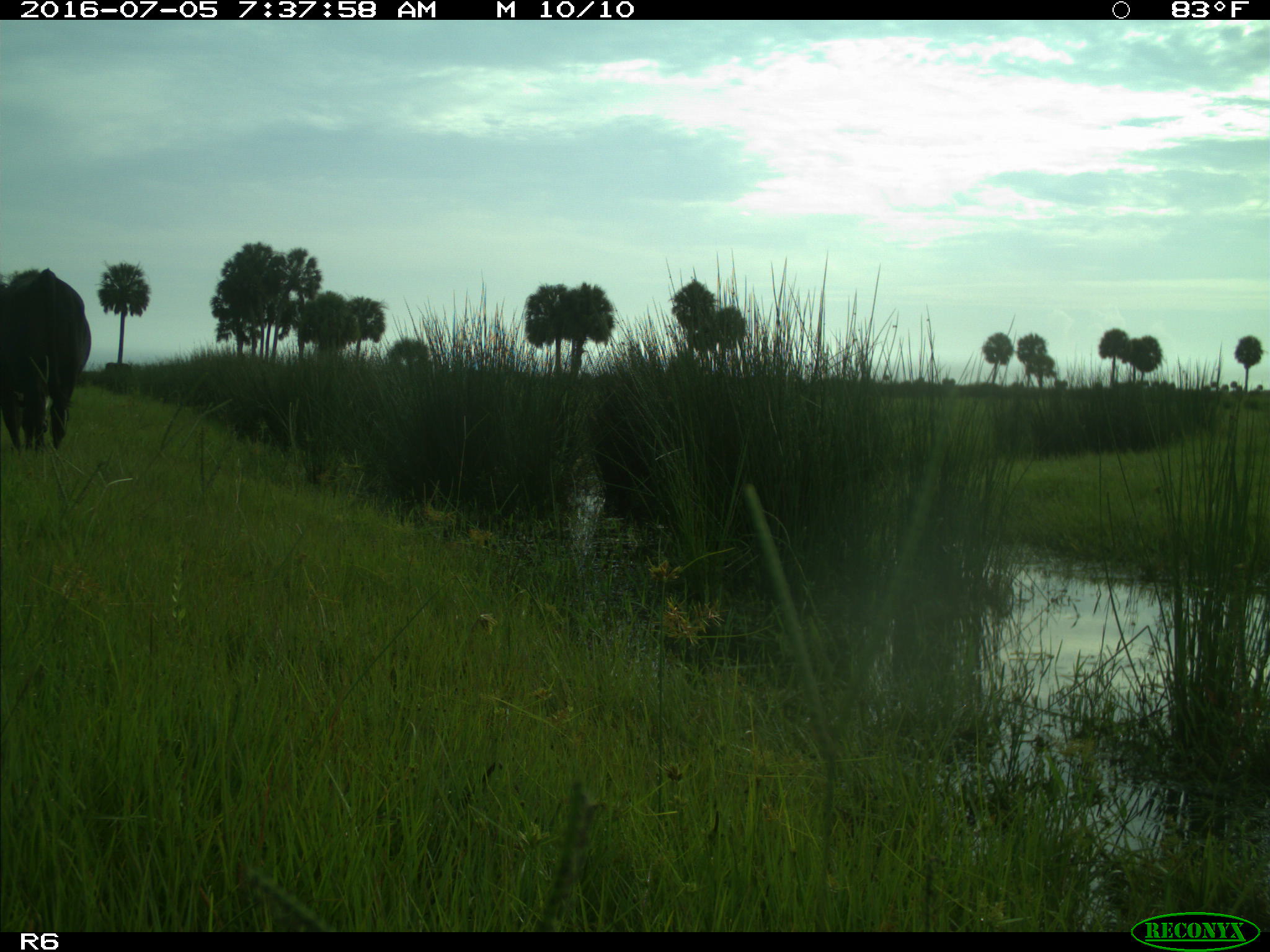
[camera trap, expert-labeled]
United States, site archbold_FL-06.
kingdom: Animalia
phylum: Chordata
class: Mammalia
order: Artiodactyla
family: Bovidae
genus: Bos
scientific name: Bos taurus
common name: domestic cow